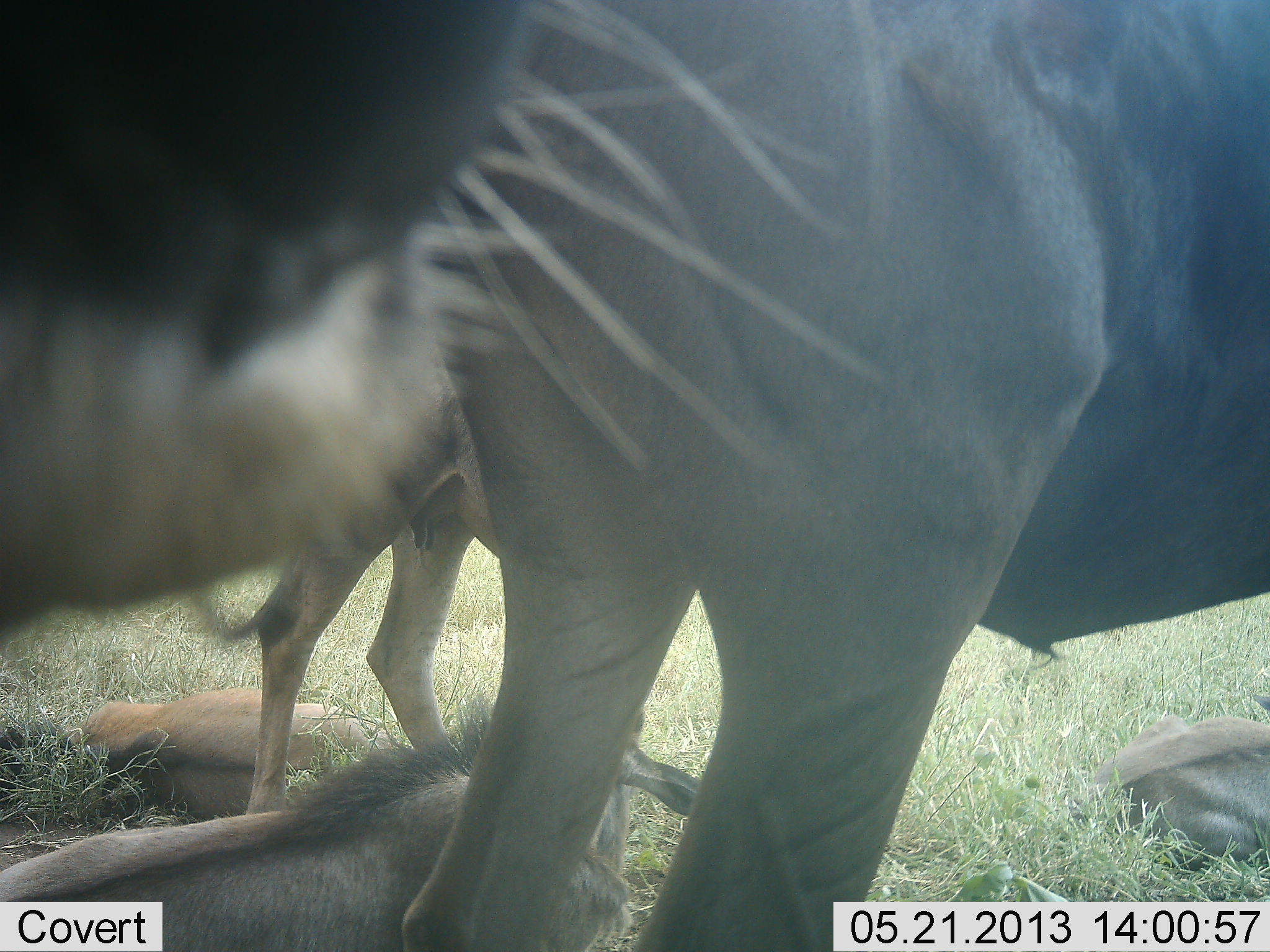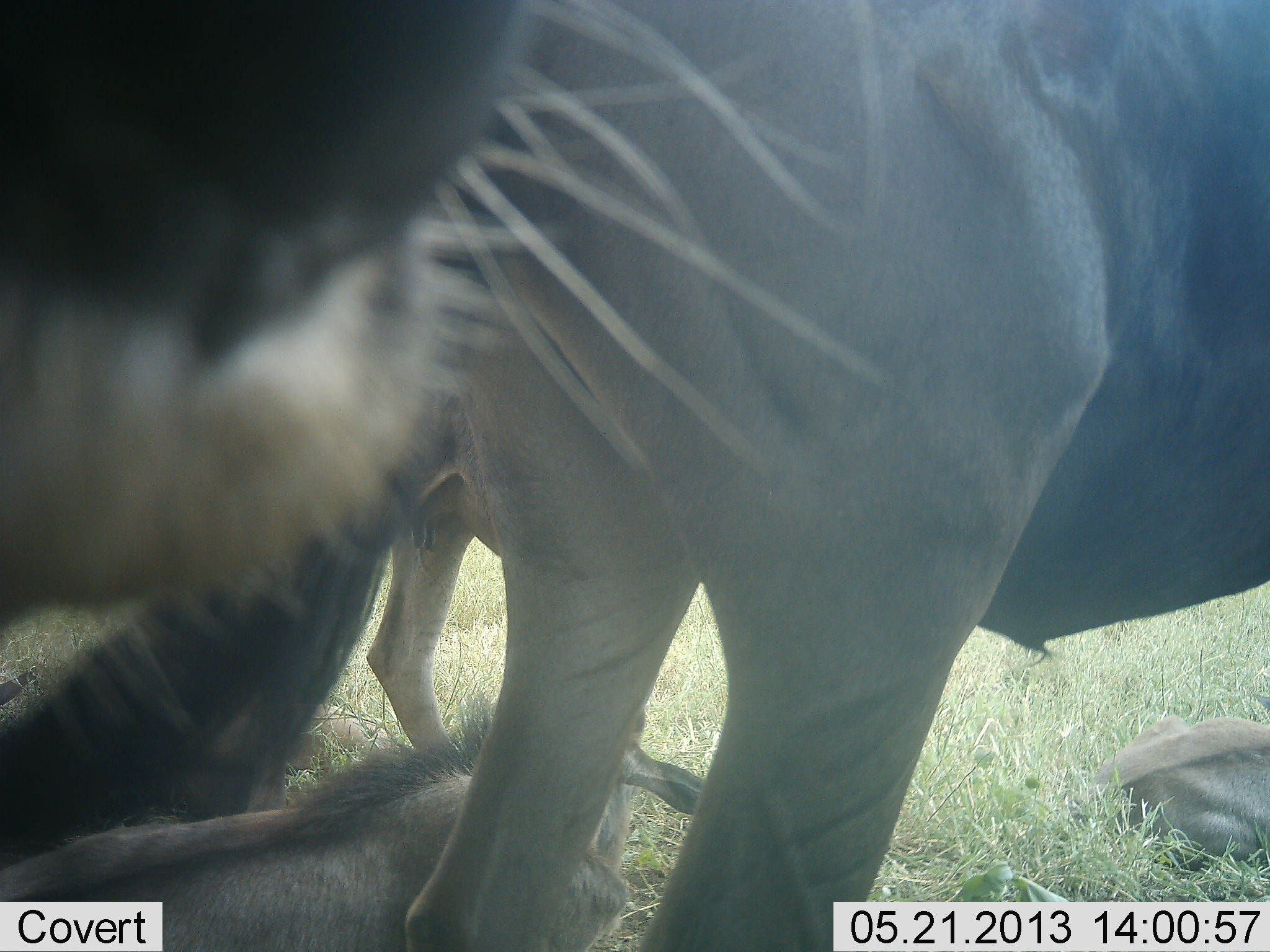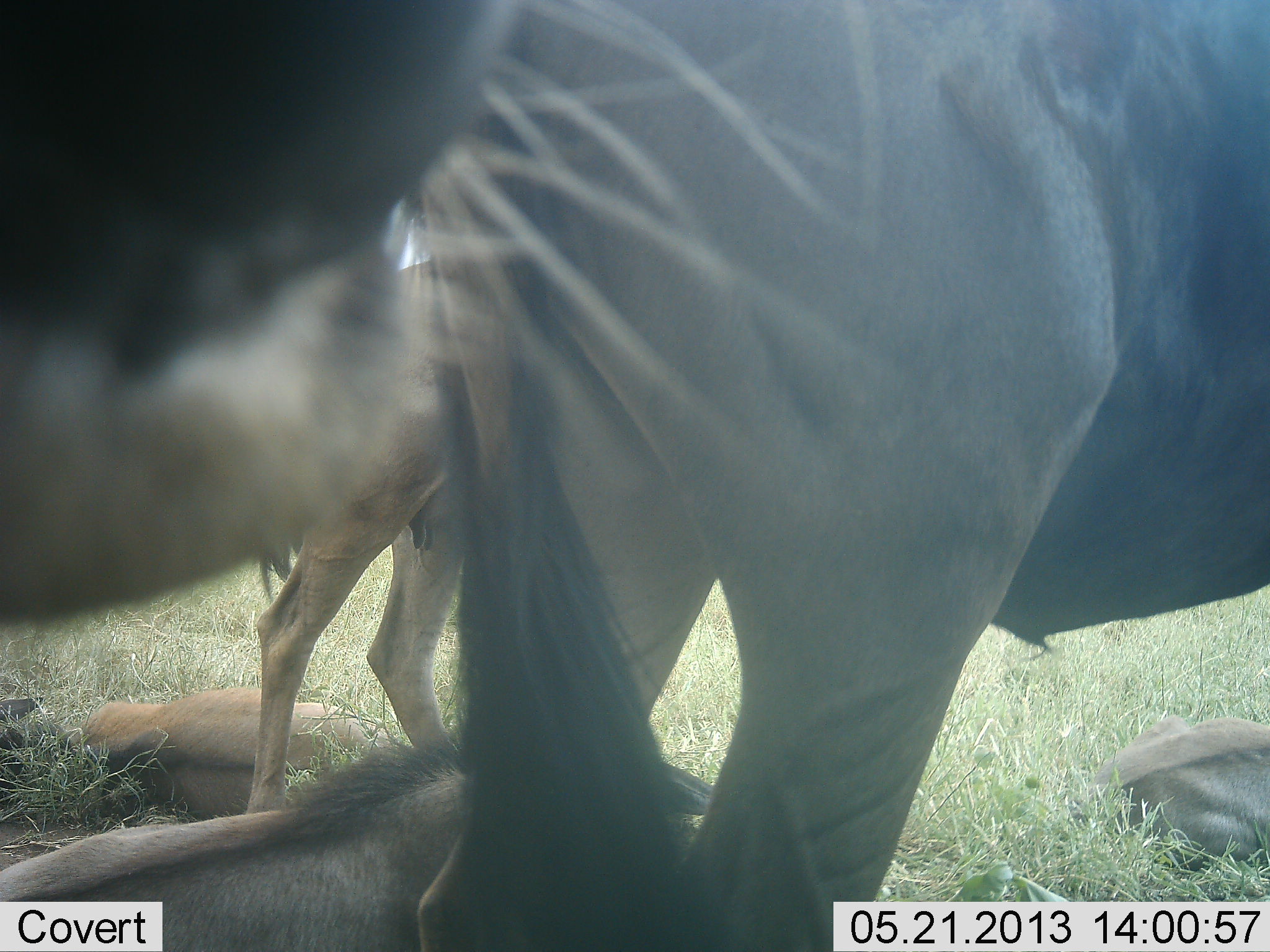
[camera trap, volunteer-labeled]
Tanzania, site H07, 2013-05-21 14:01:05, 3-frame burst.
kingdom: Animalia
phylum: Chordata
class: Mammalia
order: Artiodactyla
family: Bovidae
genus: Connochaetes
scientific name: Connochaetes taurinus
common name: blue wildebeest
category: wildebeest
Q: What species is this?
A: Wildebeest (blue wildebeest) (Connochaetes taurinus).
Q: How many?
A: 6.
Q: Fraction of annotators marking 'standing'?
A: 85%.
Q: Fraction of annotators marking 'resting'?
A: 95%.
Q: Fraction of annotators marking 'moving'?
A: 0%.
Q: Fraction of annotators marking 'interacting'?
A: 0%.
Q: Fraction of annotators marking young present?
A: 65%.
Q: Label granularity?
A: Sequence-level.